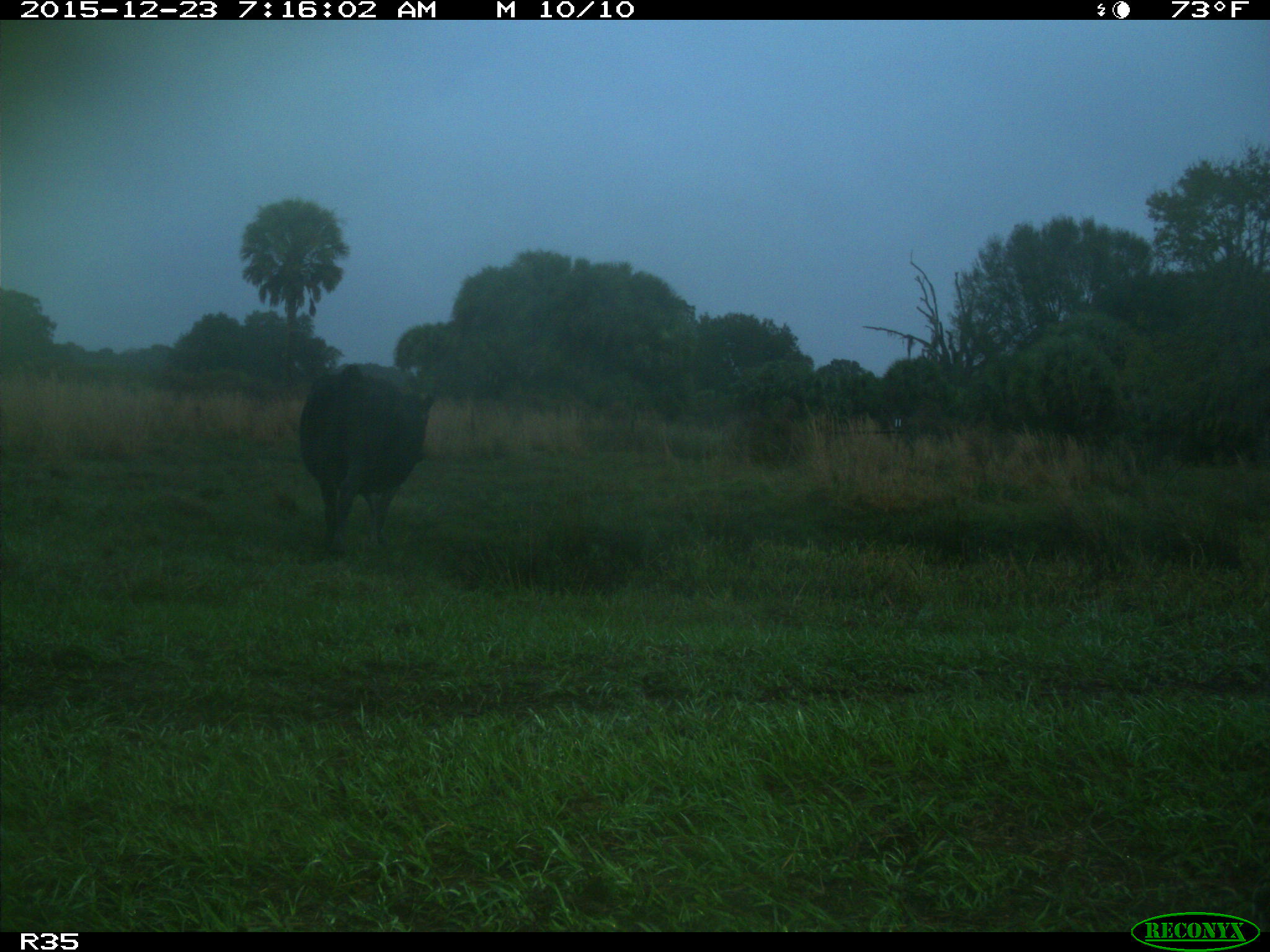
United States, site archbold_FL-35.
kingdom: Animalia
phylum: Chordata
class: Mammalia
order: Artiodactyla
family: Bovidae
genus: Bos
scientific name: Bos taurus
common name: domestic cow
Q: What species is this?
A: Bos taurus (domestic cow).